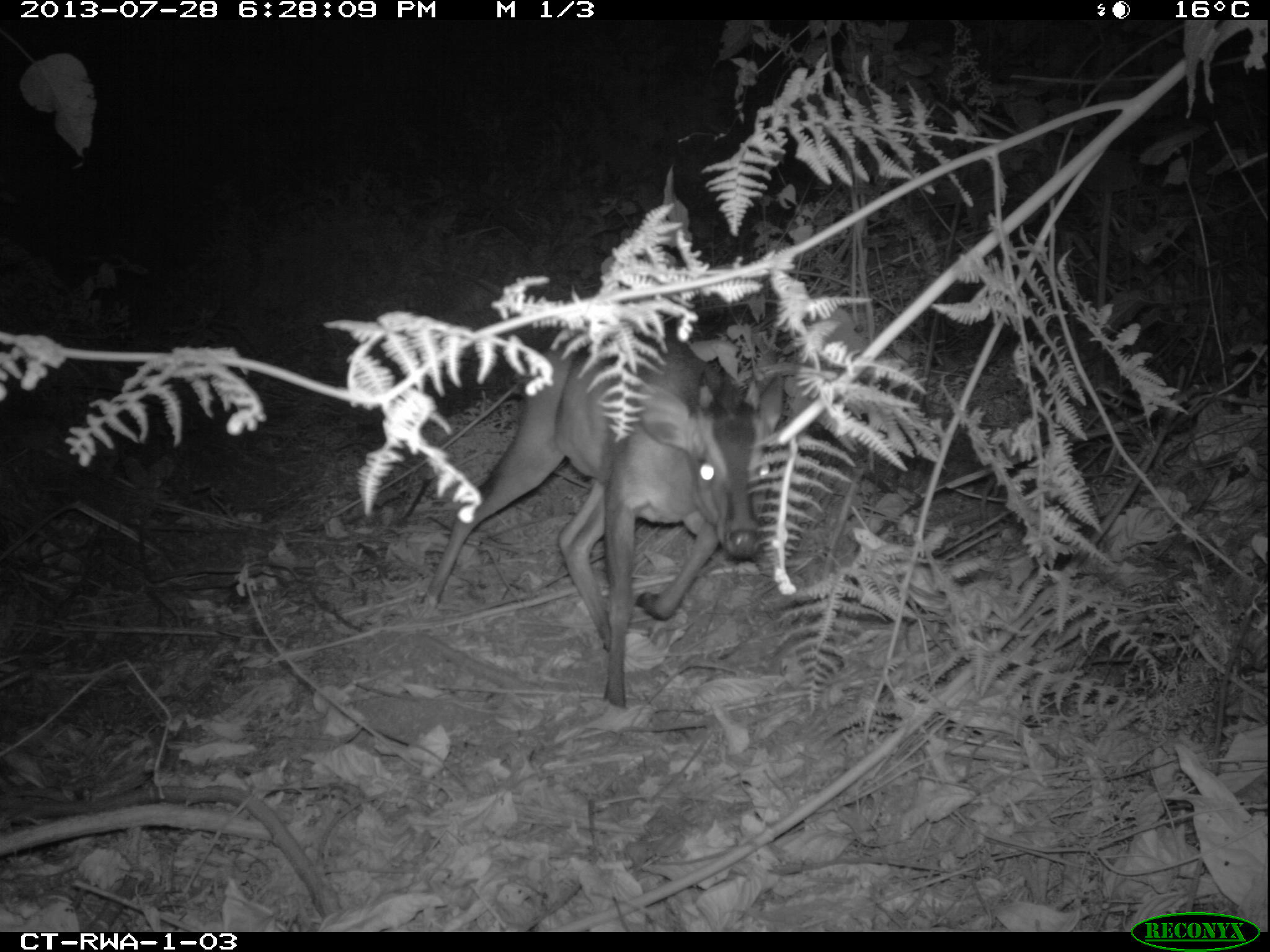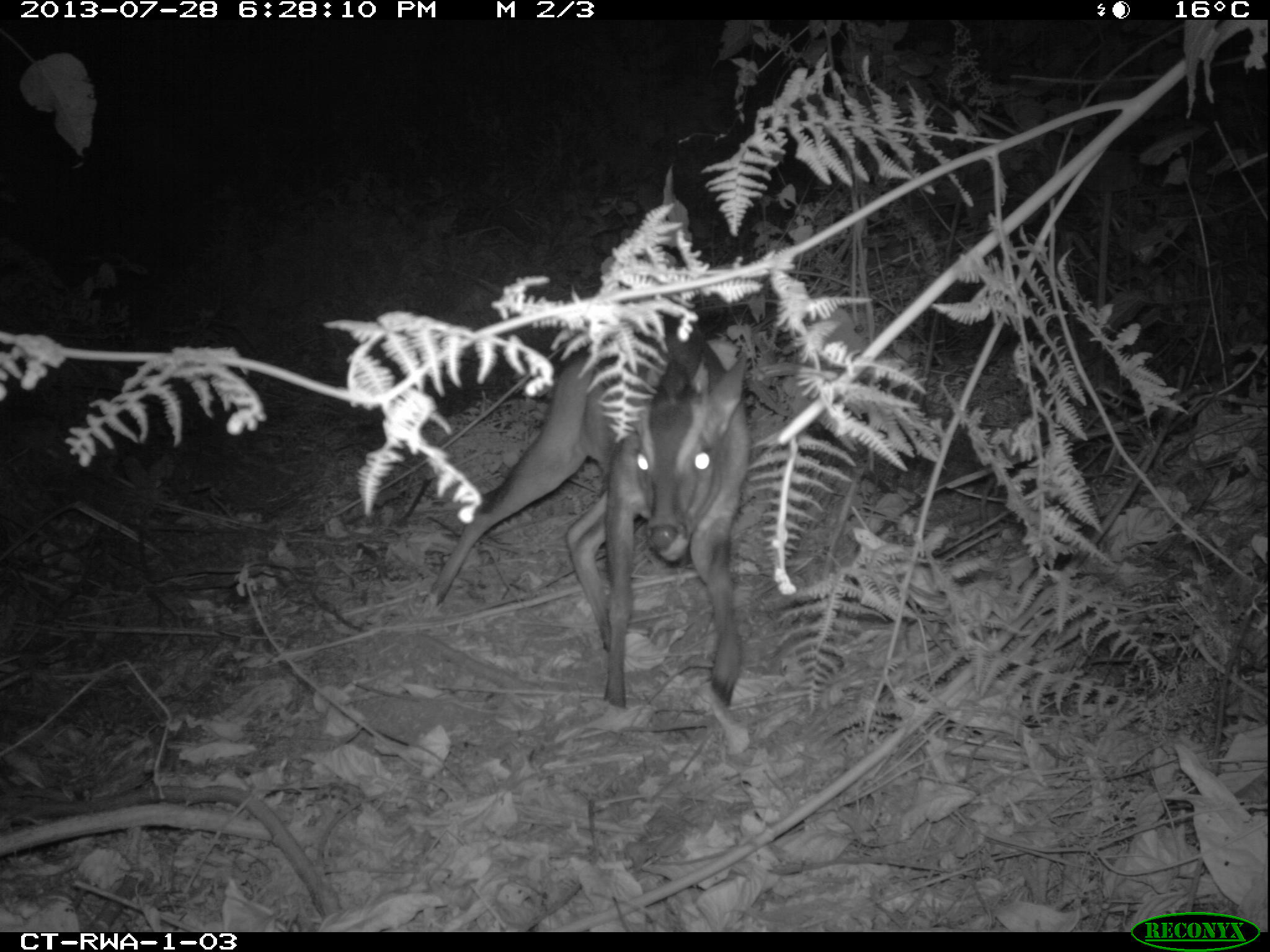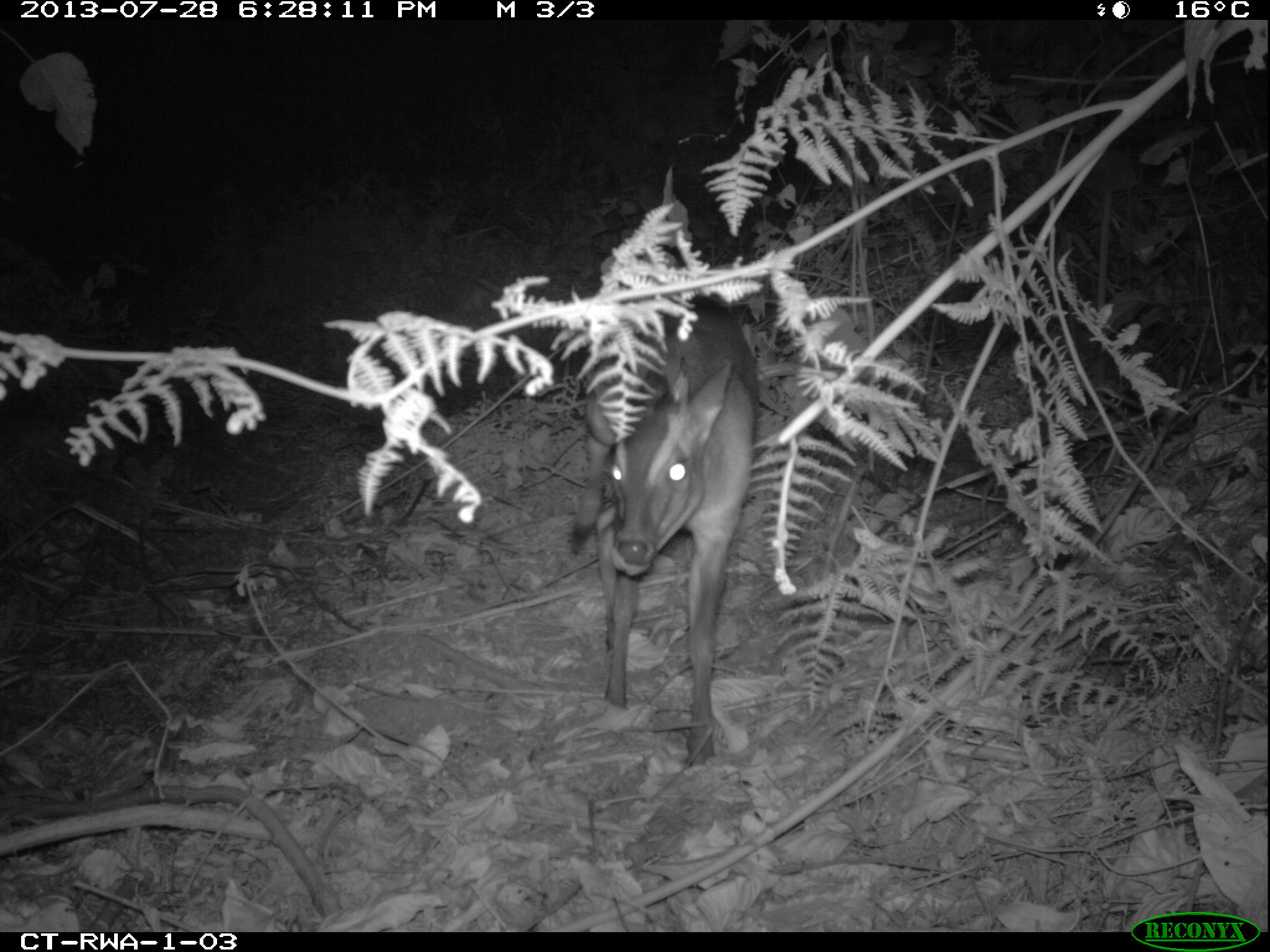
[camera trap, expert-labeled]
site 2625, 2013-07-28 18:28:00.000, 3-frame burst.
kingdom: Animalia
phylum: Chordata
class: Mammalia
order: Artiodactyla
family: Bovidae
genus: Cephalophus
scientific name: Cephalophus nigrifrons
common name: black-fronted duiker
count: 2